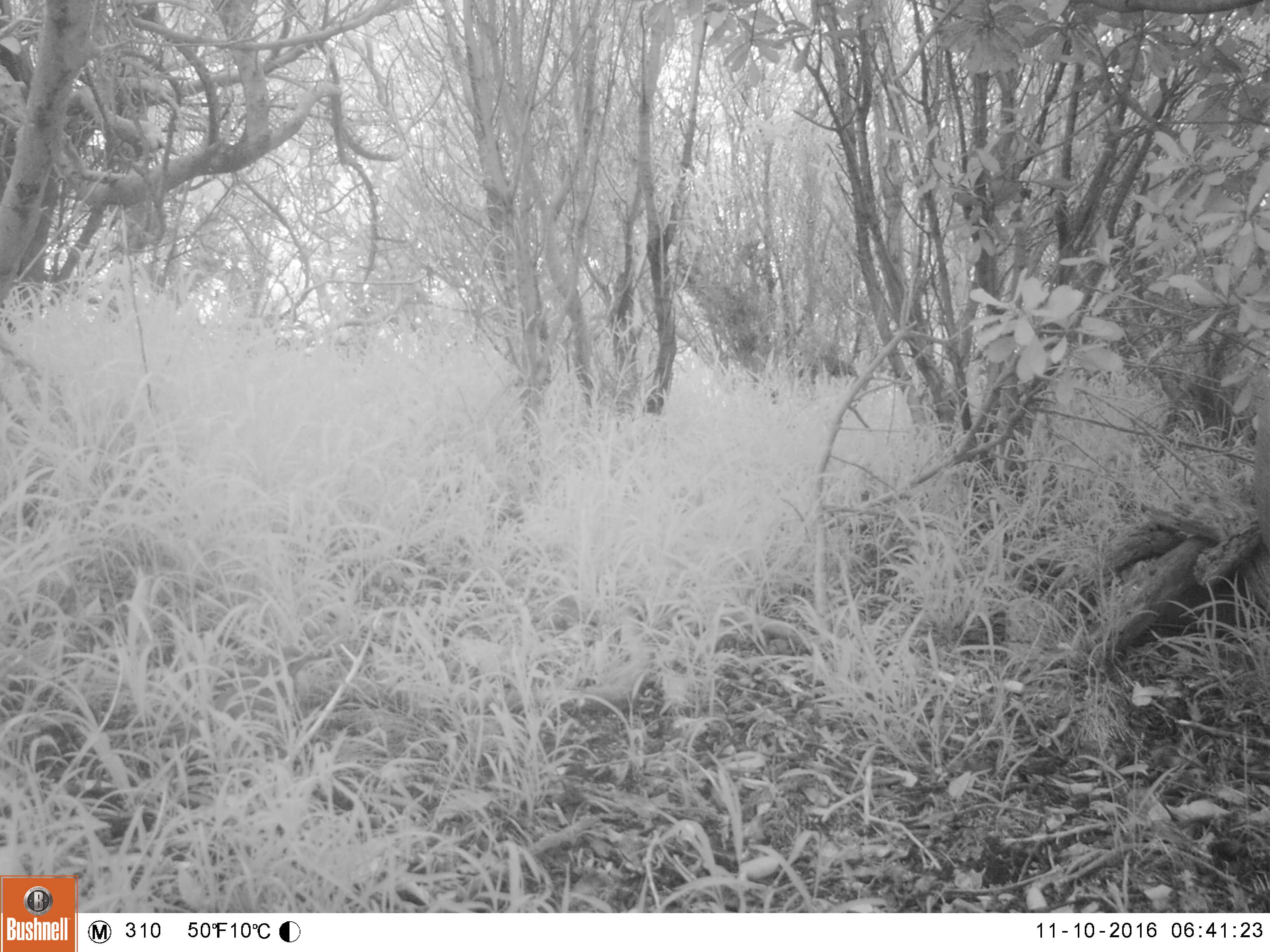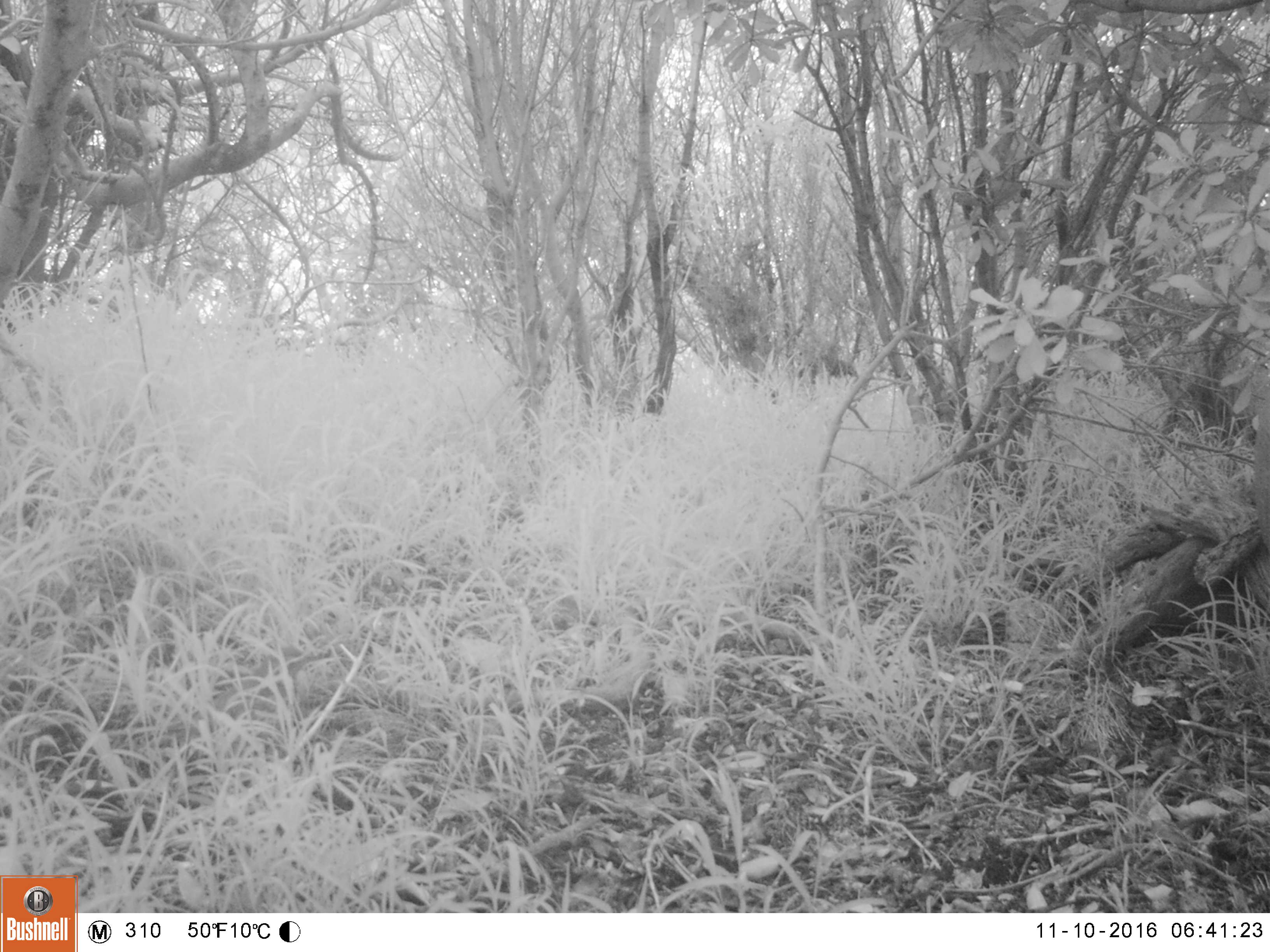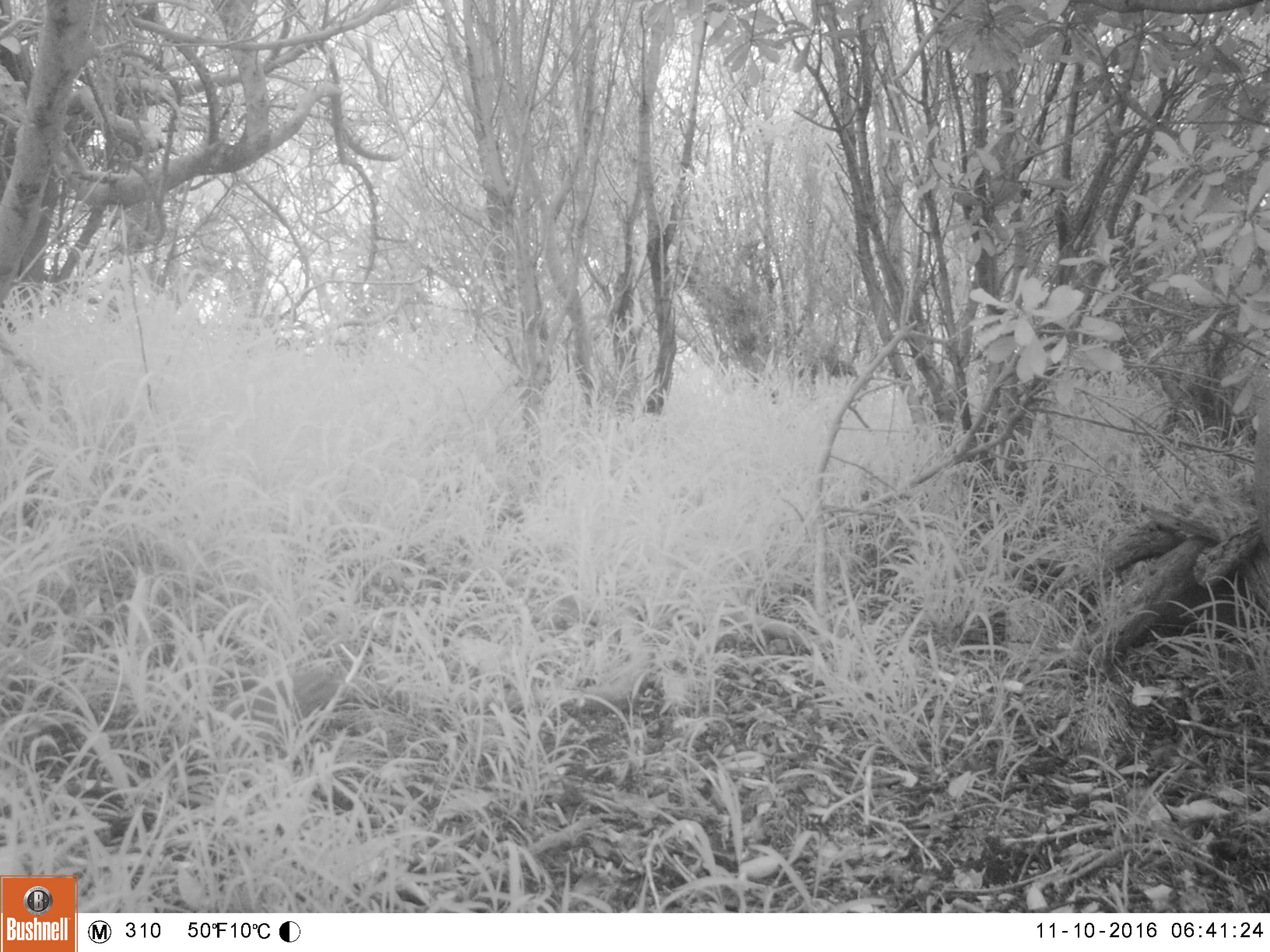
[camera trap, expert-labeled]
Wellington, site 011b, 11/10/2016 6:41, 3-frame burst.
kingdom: Animalia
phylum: Chordata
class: Aves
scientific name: Aves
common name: bird